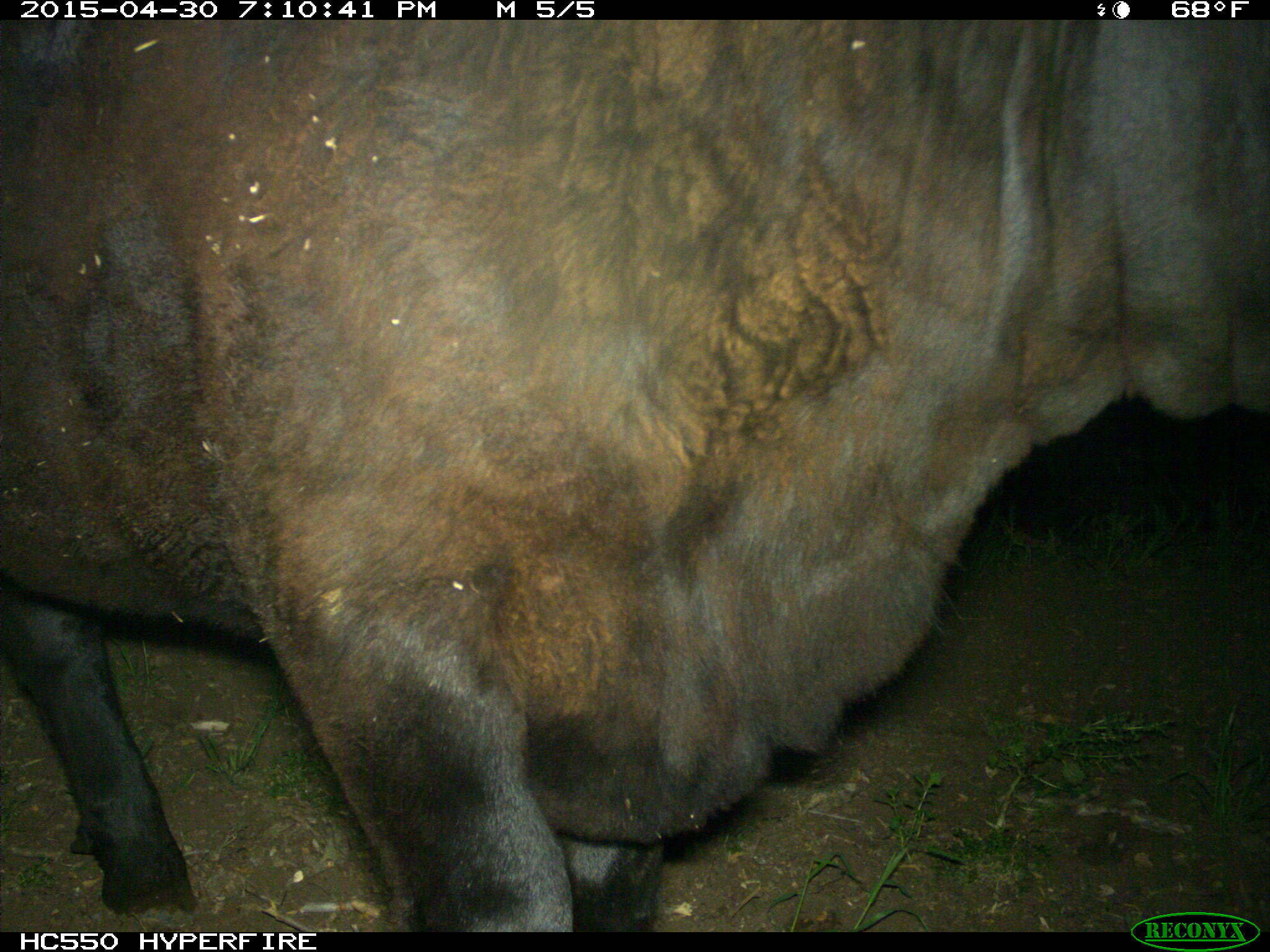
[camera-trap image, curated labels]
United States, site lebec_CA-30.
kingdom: Animalia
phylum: Chordata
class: Mammalia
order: Artiodactyla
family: Bovidae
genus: Bos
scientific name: Bos taurus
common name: domestic cow